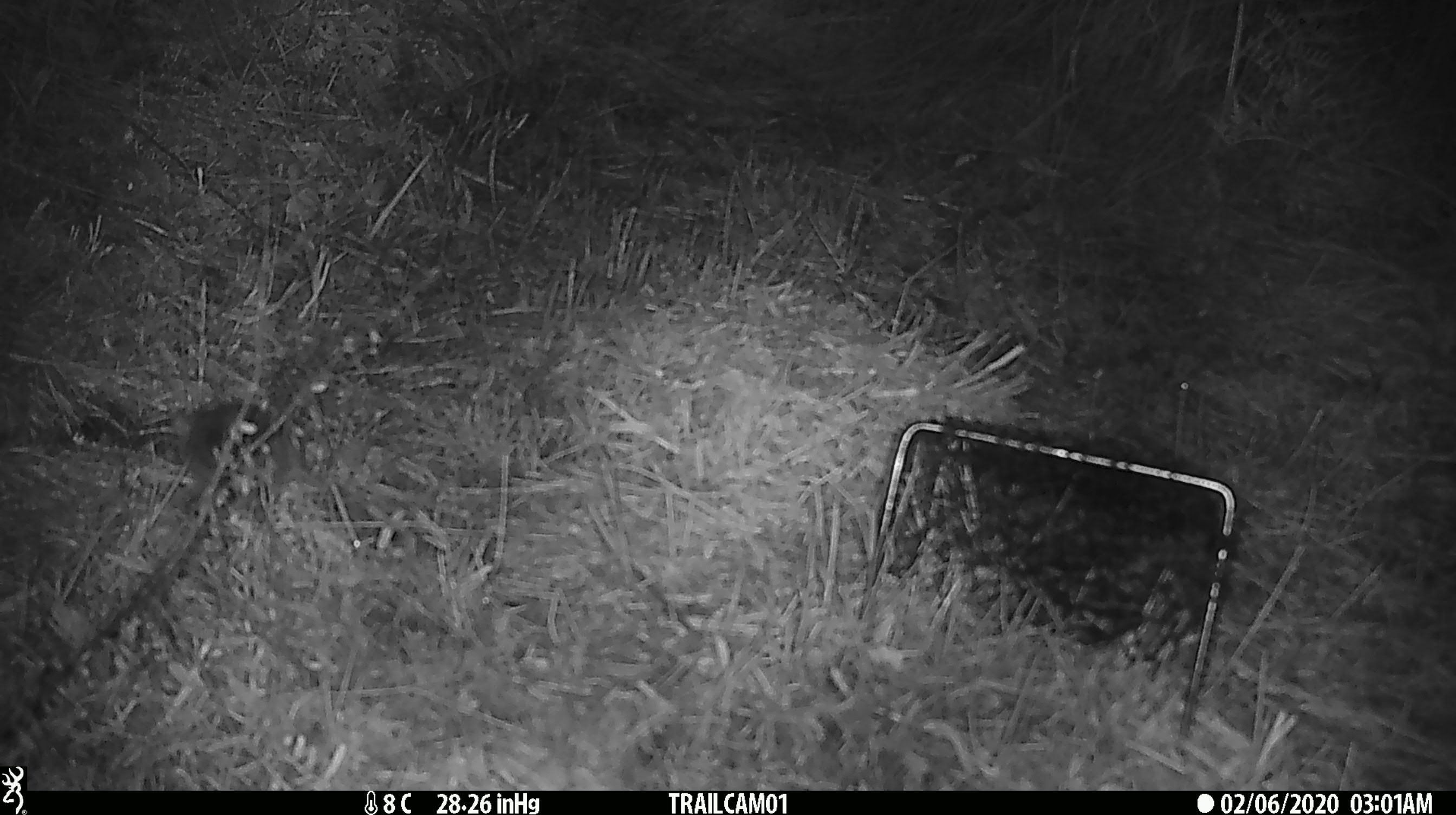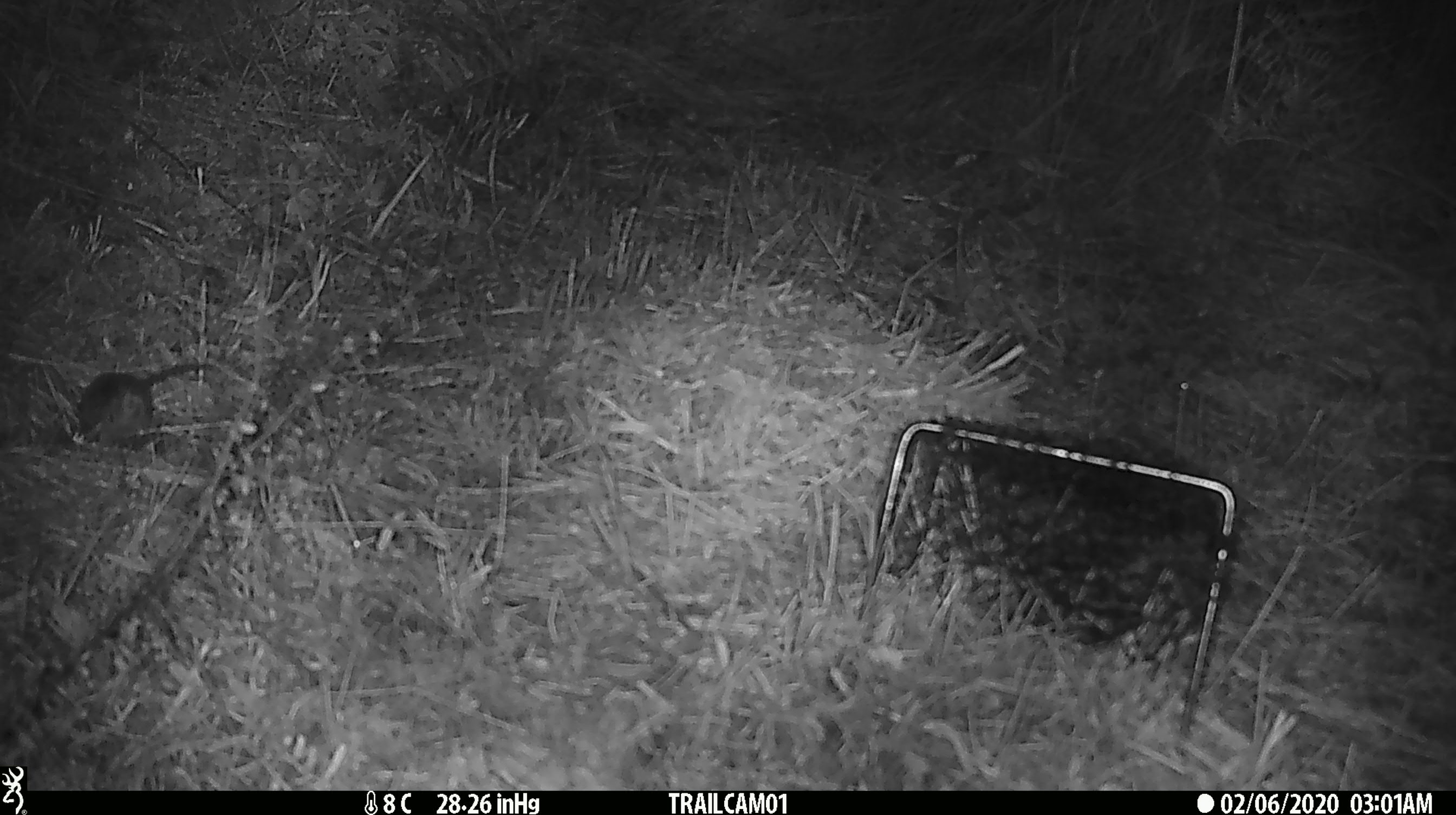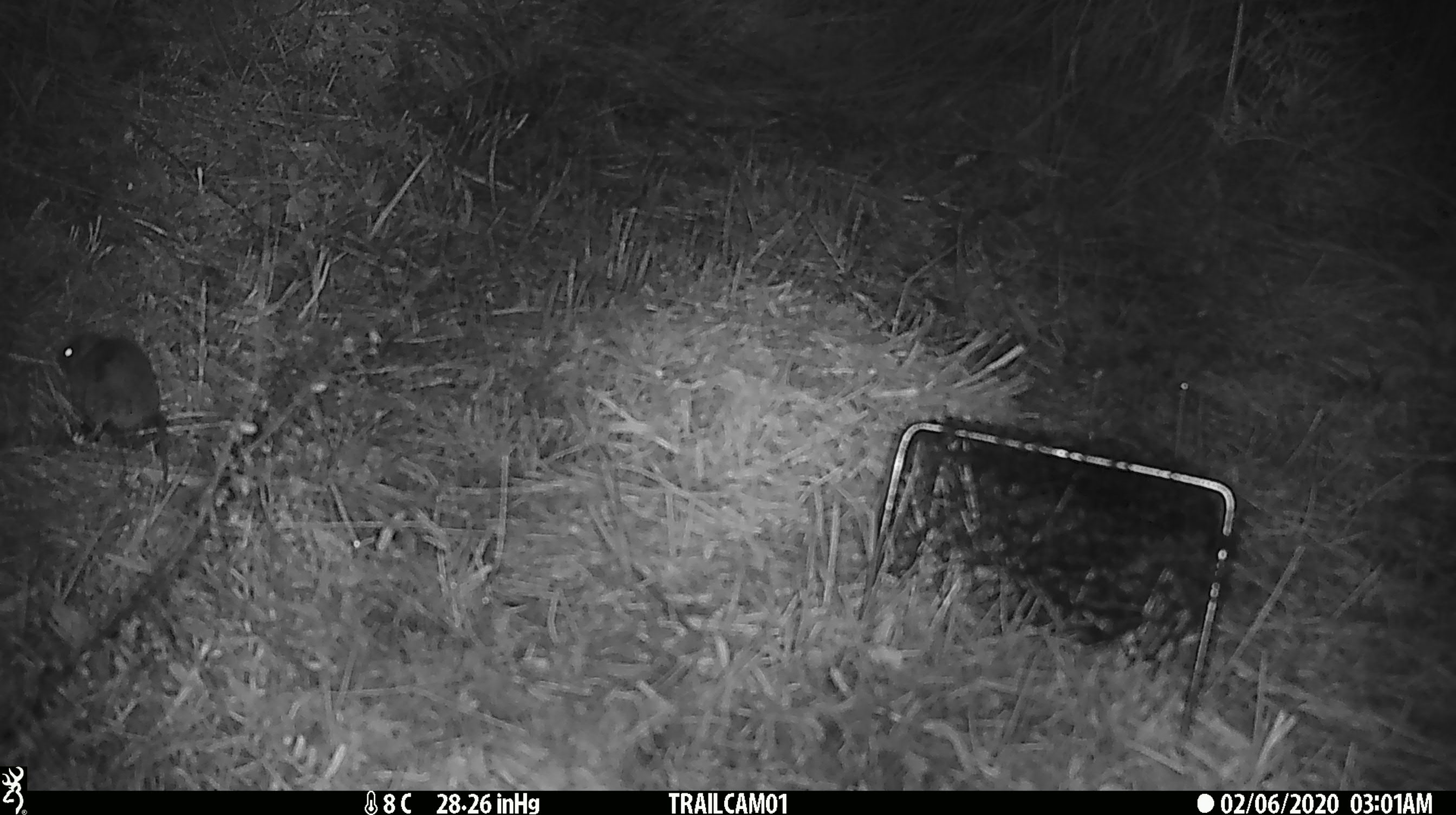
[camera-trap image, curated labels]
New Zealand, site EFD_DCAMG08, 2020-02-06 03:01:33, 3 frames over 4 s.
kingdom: Animalia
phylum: Chordata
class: Mammalia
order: Rodentia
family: Muridae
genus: Mus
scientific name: Mus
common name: mouse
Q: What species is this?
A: Mouse (Mus).